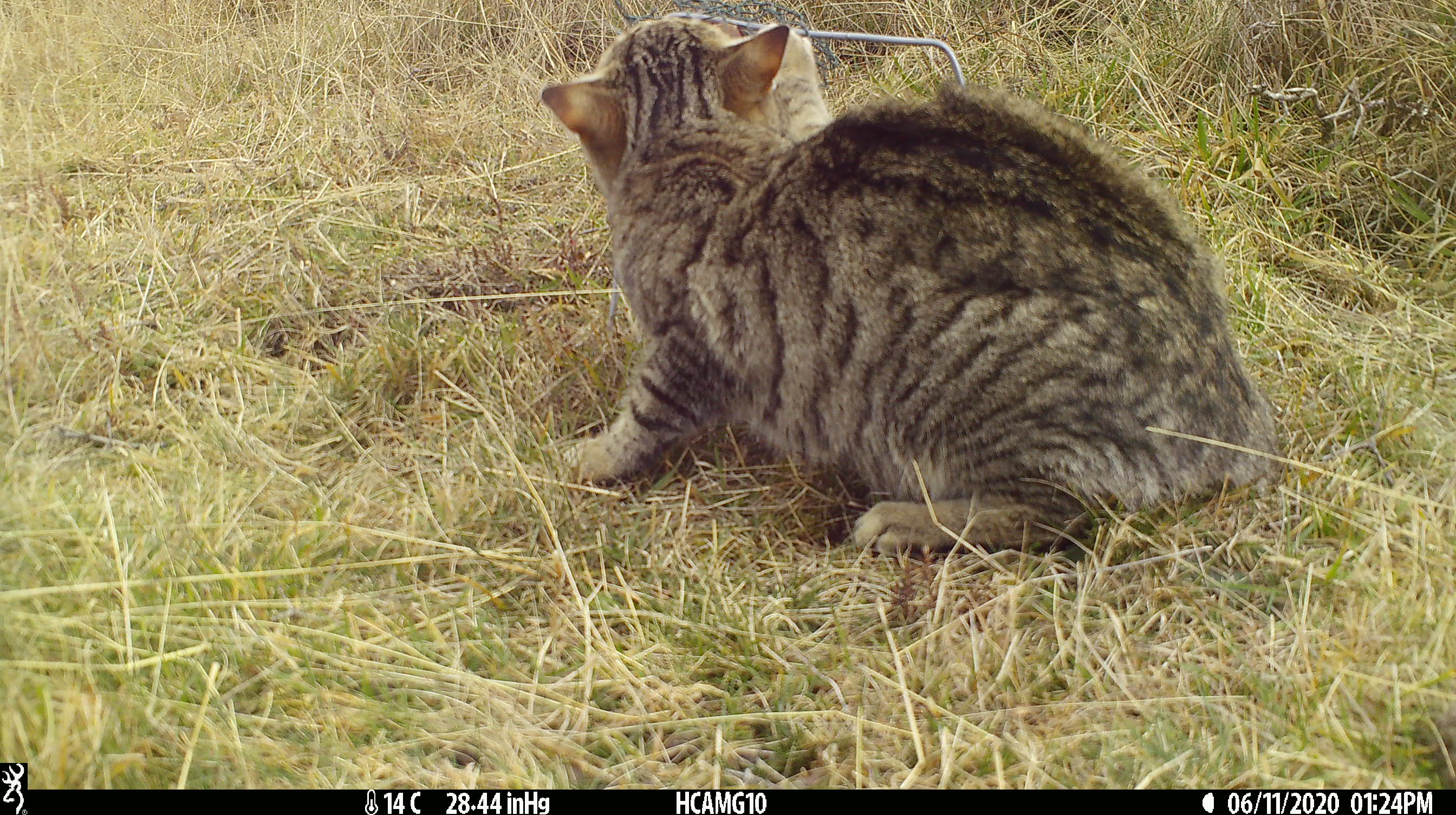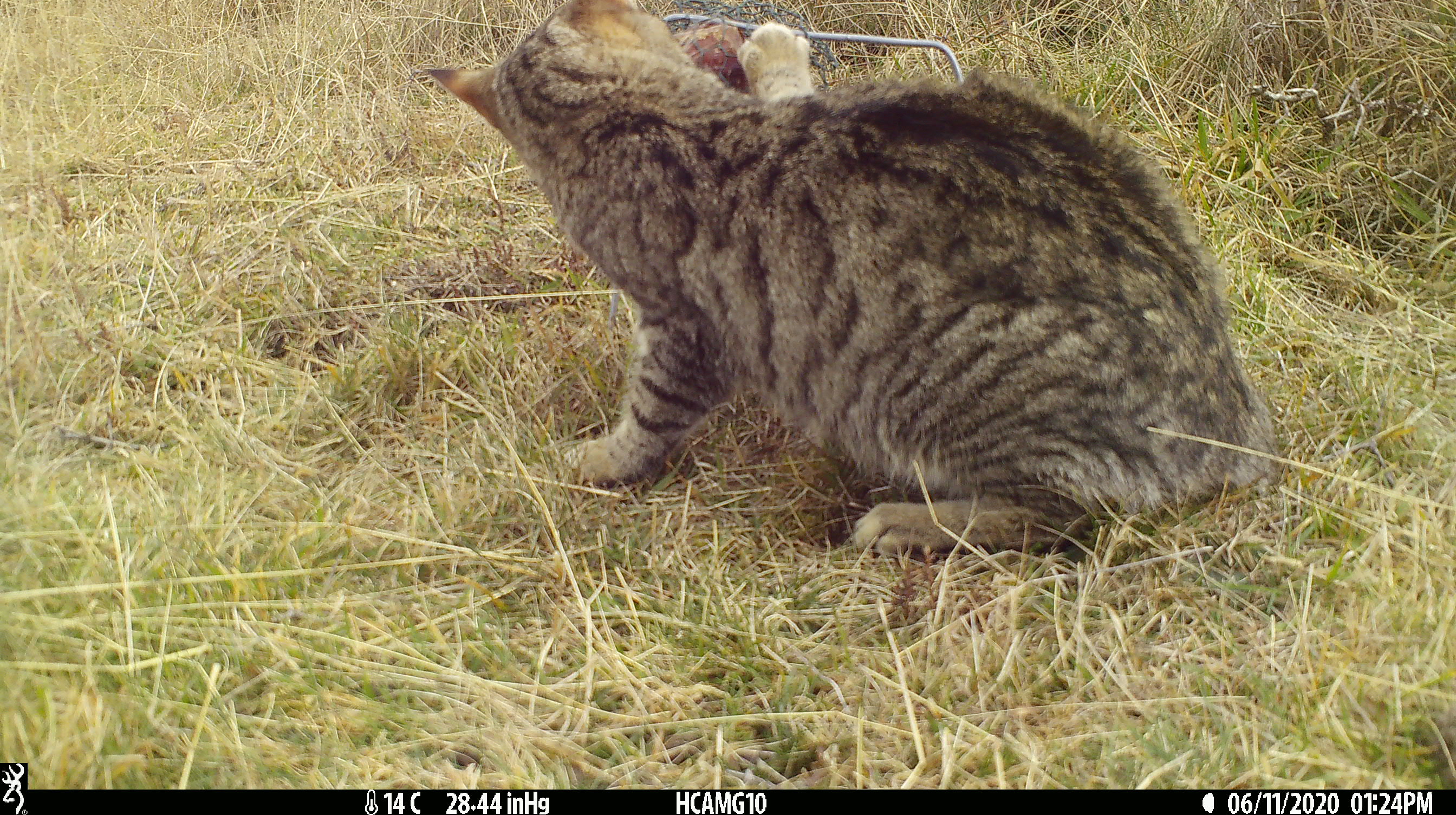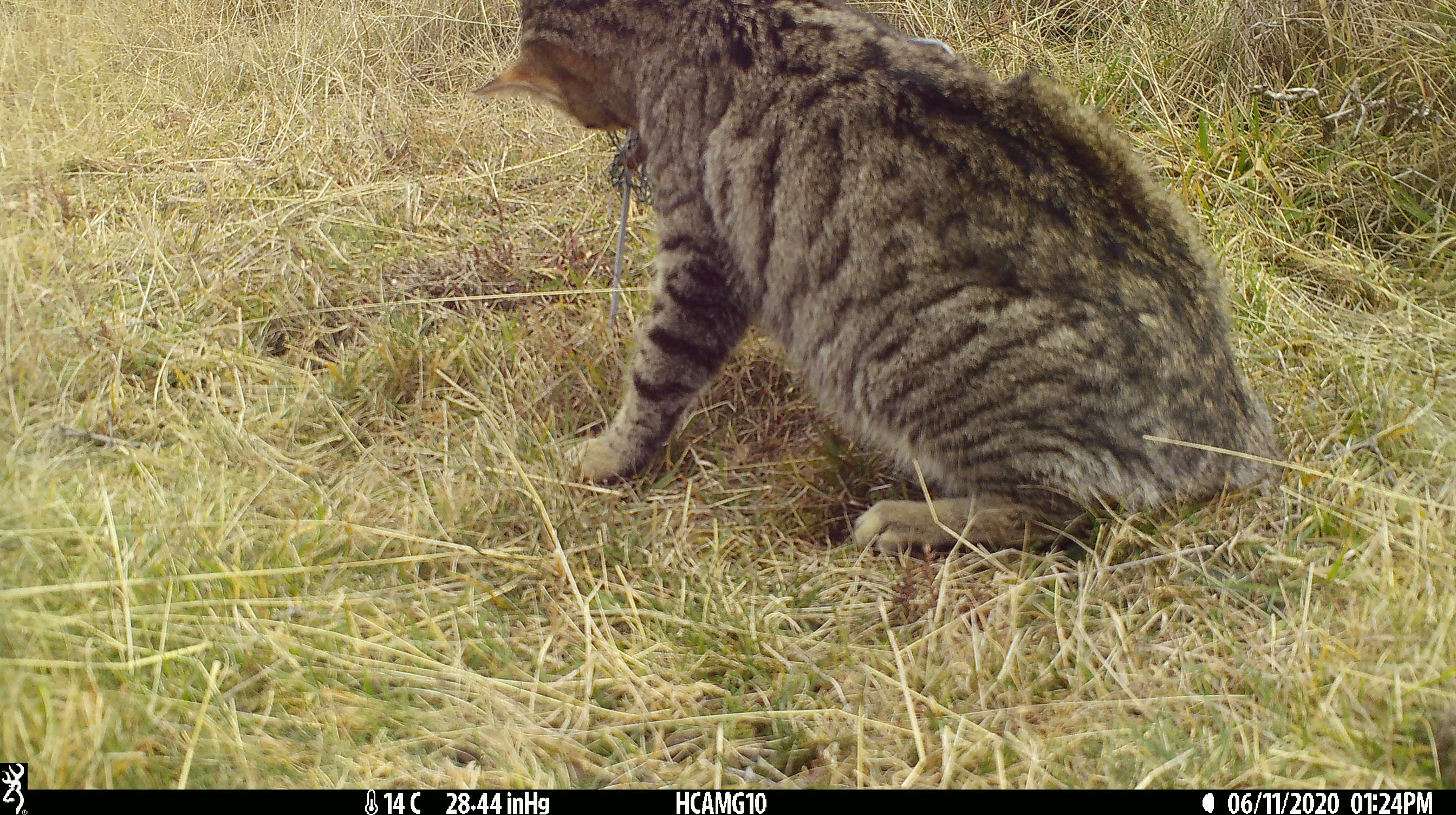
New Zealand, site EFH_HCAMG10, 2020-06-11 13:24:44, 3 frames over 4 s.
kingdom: Animalia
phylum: Chordata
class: Mammalia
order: Carnivora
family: Felidae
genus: Felis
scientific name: Felis catus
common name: domestic cat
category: cat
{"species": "cat (domestic cat) (Felis catus)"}